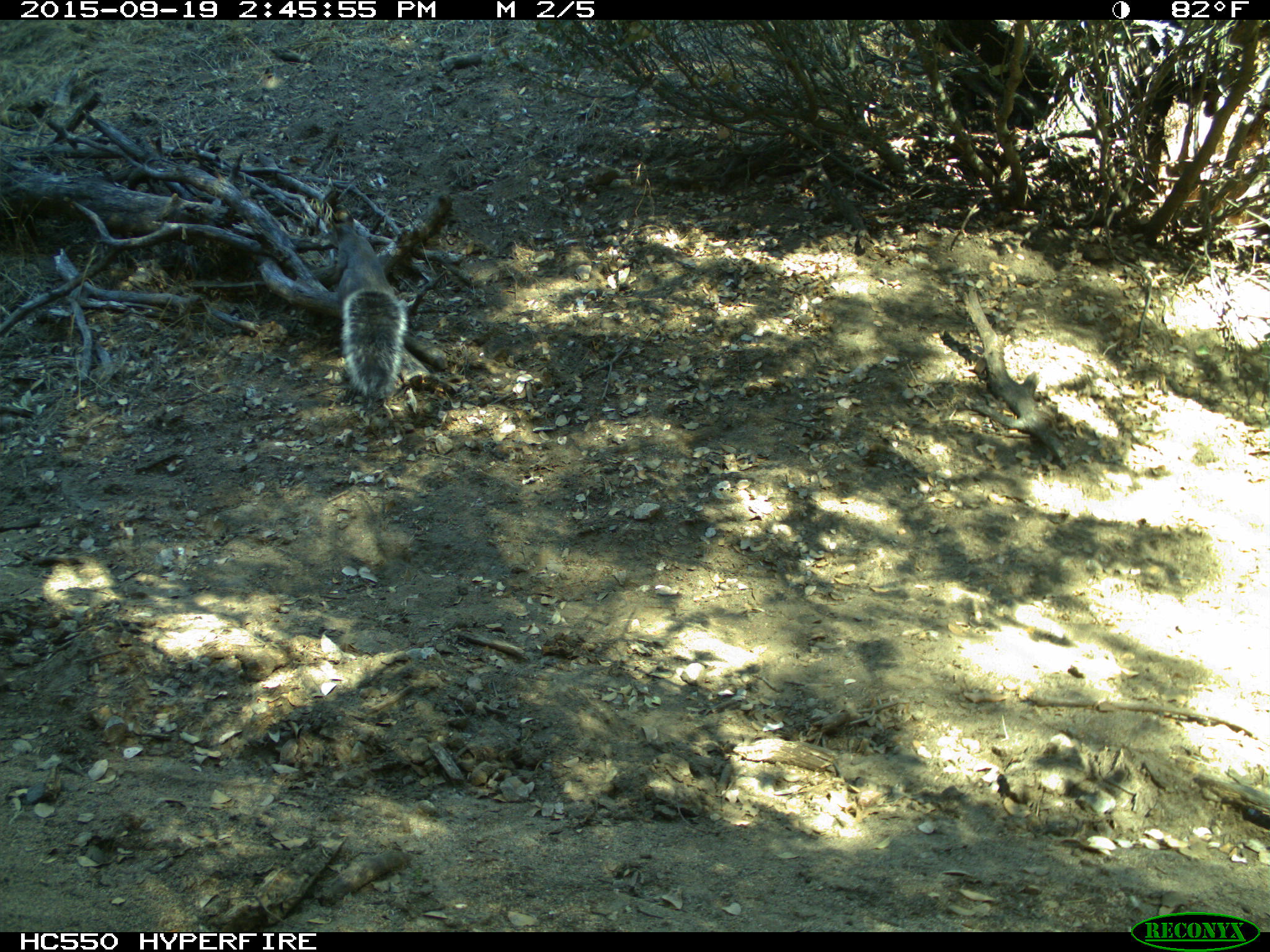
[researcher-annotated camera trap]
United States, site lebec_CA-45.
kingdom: Animalia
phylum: Chordata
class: Mammalia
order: Rodentia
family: Sciuridae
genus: Sciurus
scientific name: Sciurus carolinensis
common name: eastern gray squirrel